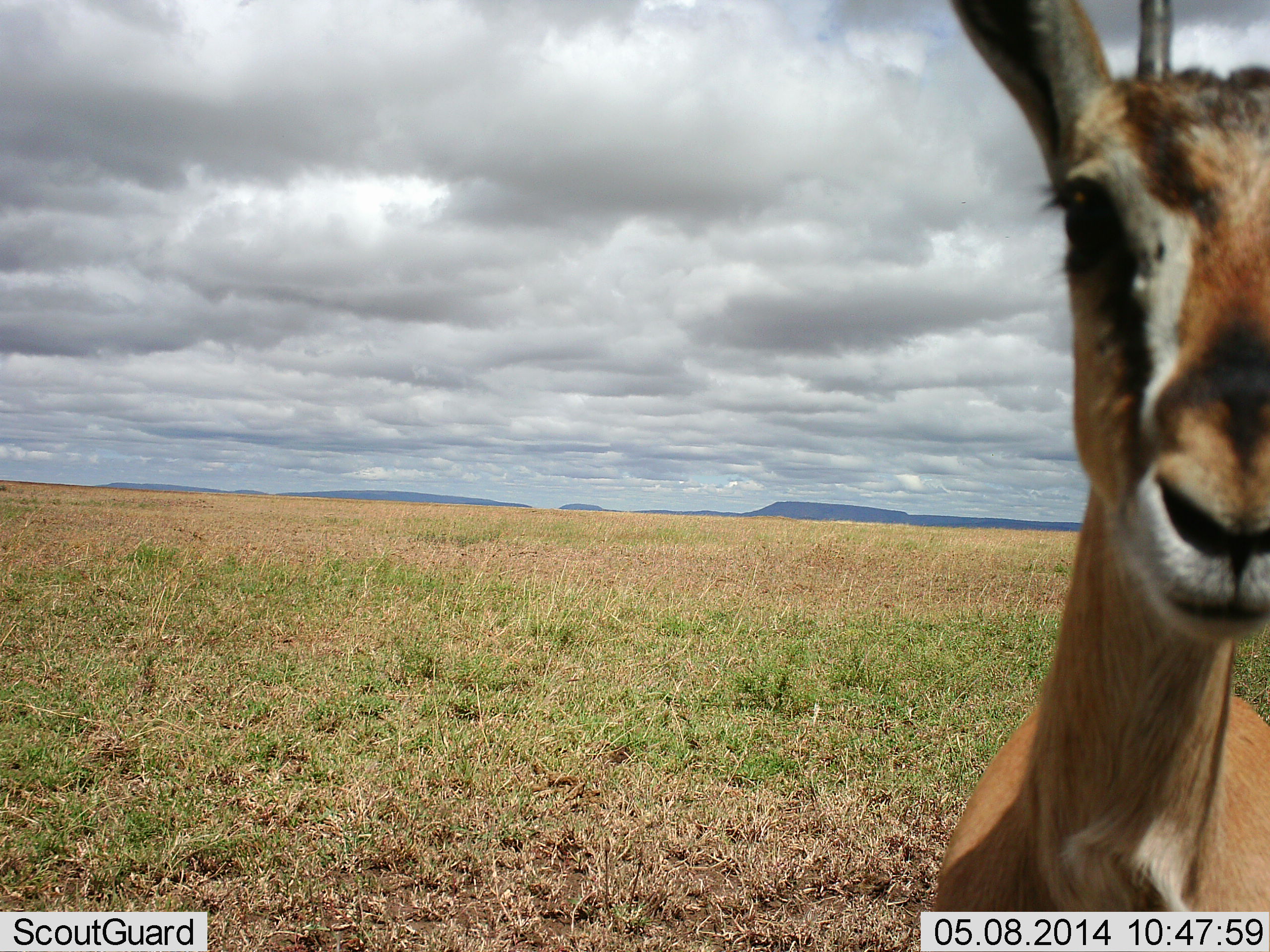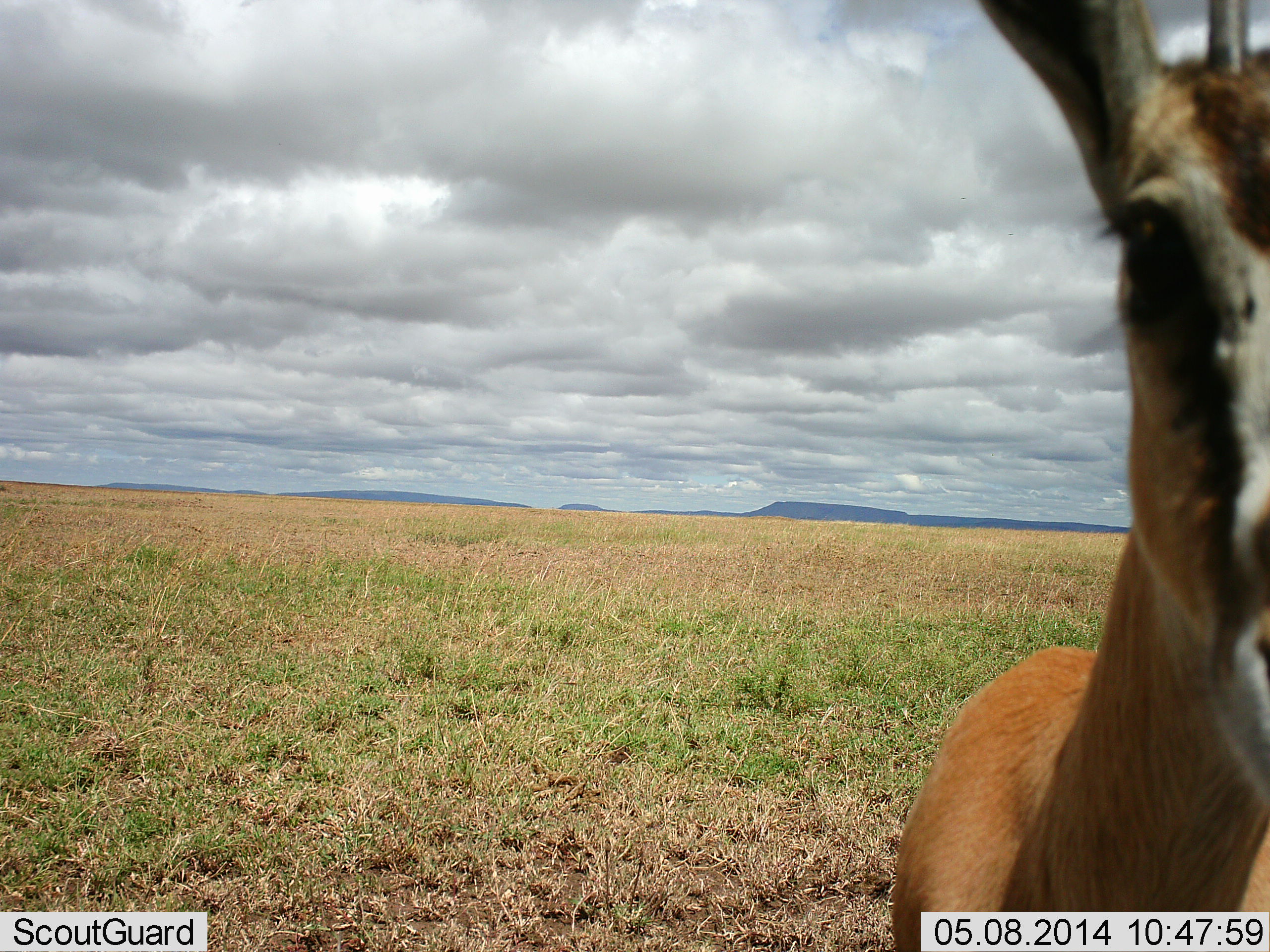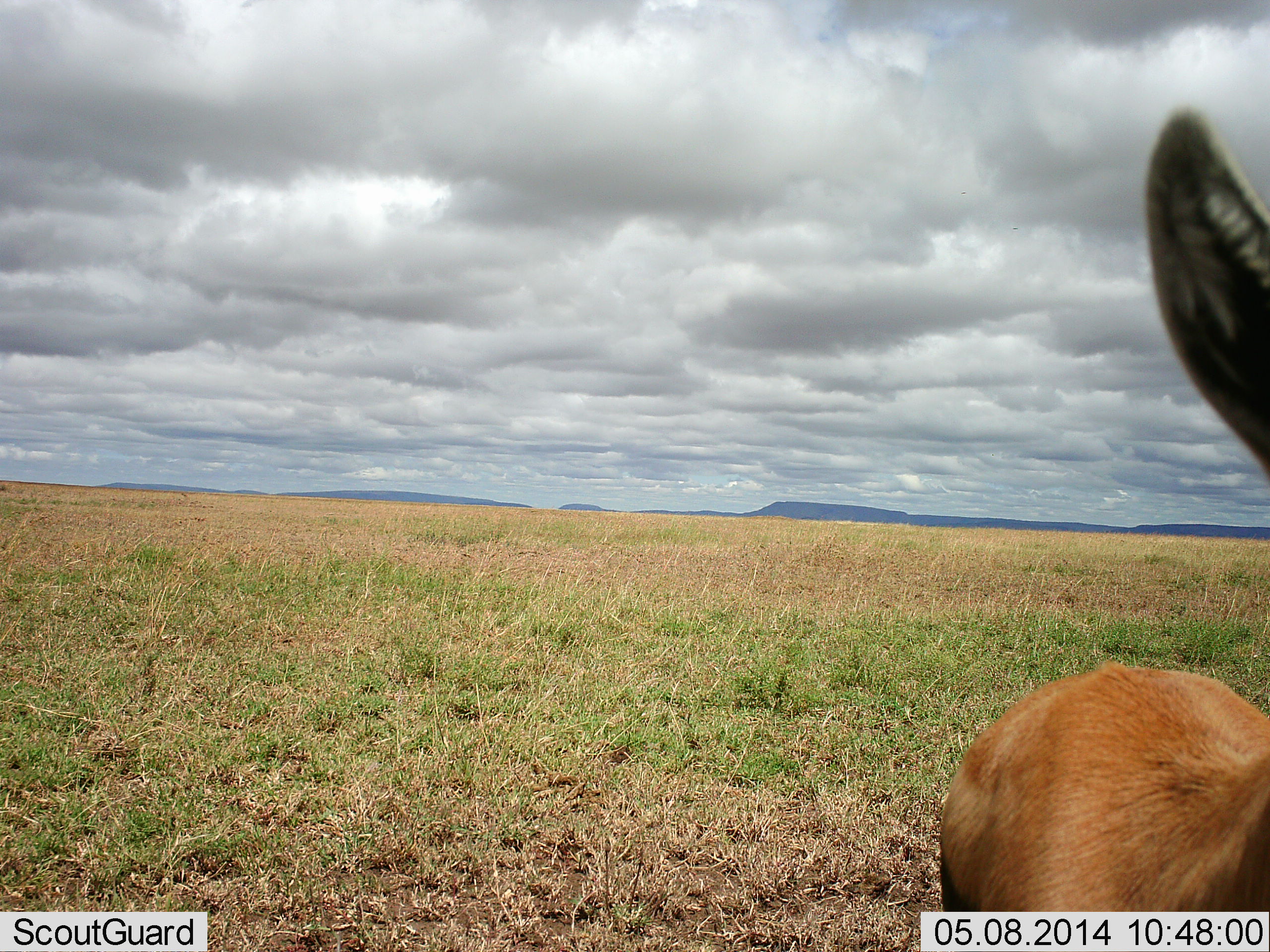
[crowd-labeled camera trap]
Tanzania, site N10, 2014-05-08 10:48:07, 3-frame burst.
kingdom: Animalia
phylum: Chordata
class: Mammalia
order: Artiodactyla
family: Bovidae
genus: Eudorcas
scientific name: Eudorcas thomsonii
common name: thomson's gazelle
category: gazellethomsons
Gazellethomsons (thomson's gazelle) (Eudorcas thomsonii), count 1. Behavior (volunteer vote fractions): standing 70%, resting 0%, moving 10%, interacting 20%. Young present (vote fraction): 0%. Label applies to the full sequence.